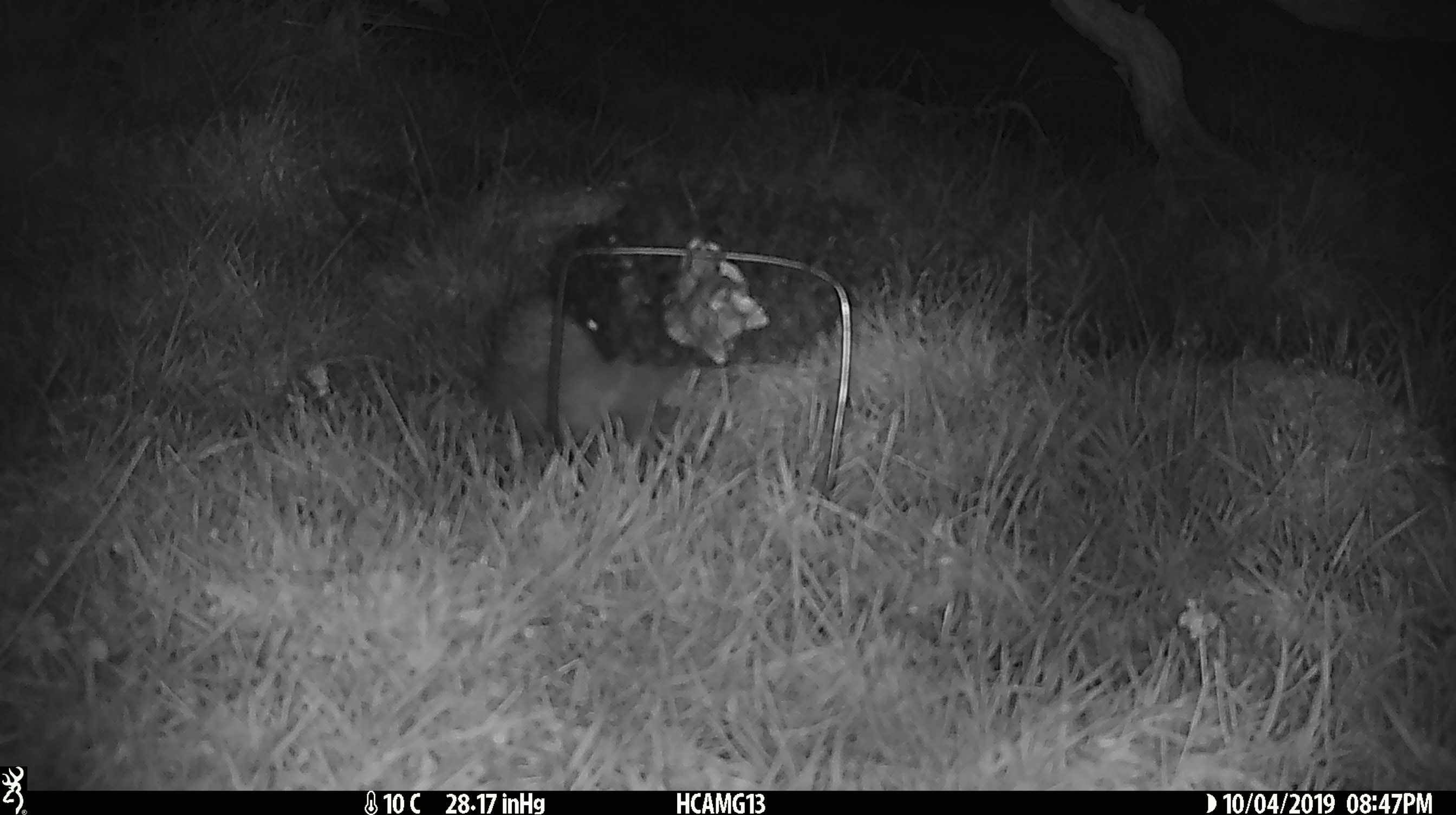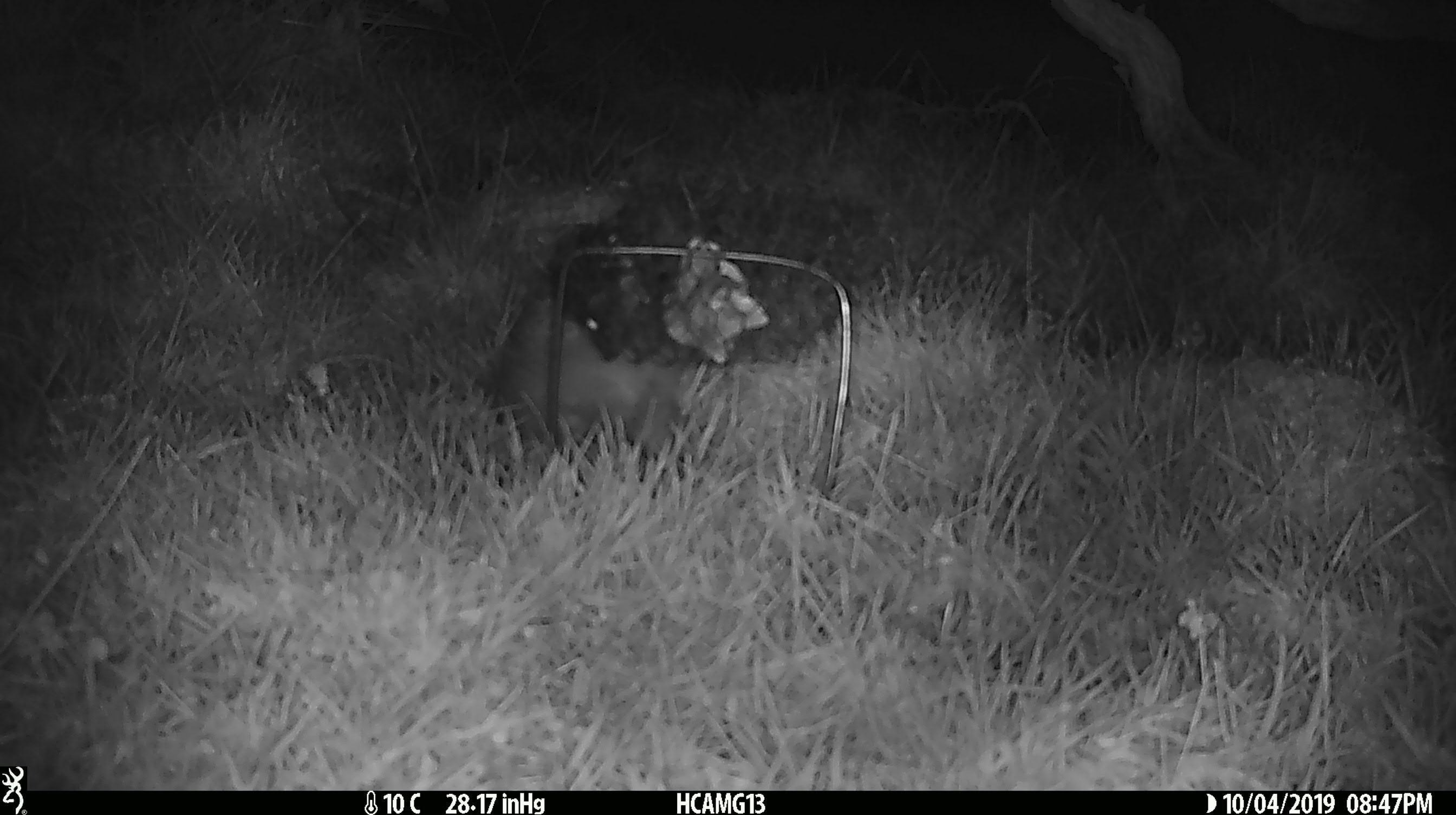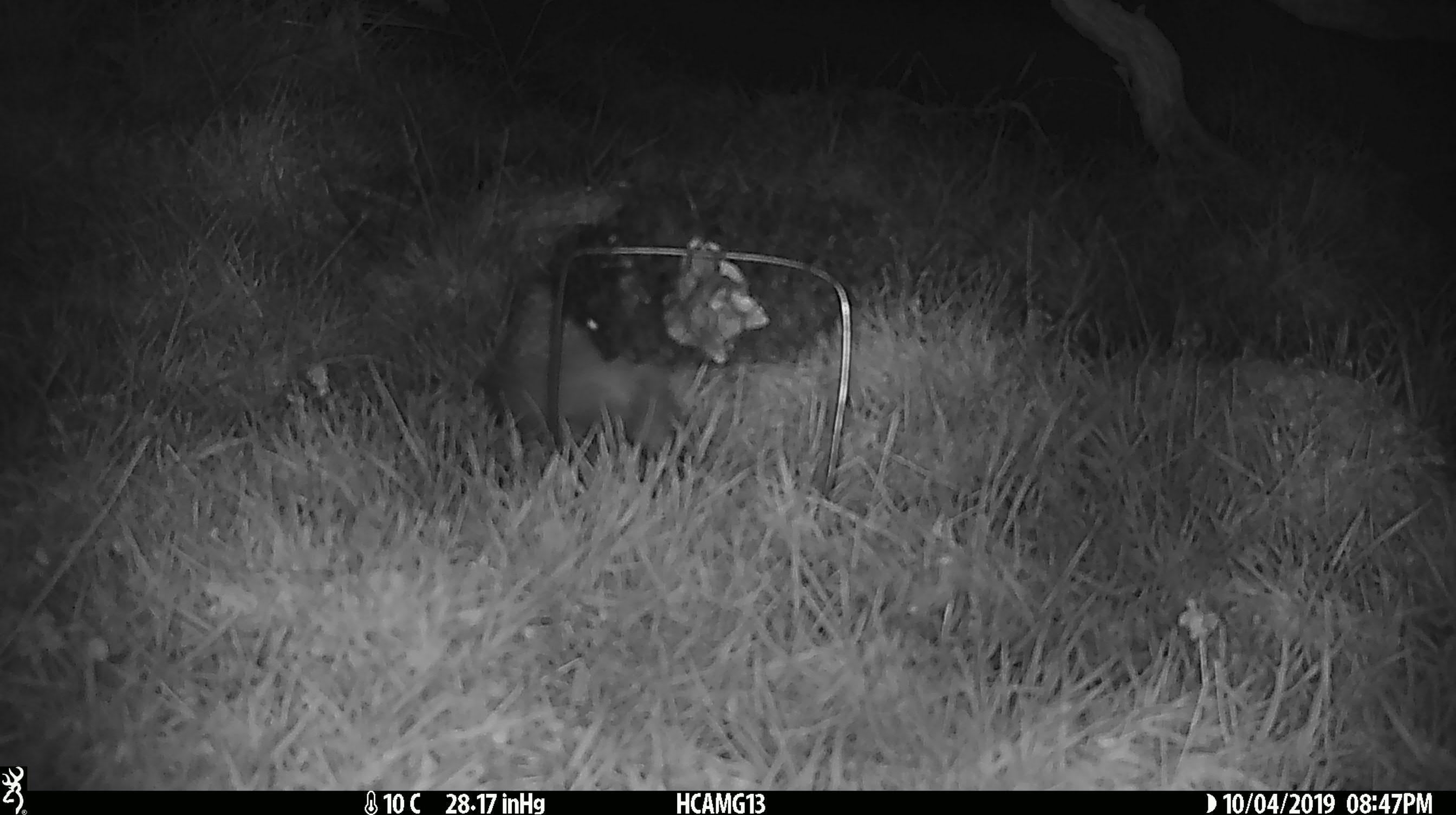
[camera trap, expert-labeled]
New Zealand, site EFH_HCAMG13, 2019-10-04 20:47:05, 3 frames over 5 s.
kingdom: Animalia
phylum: Chordata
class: Mammalia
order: Eulipotyphla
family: Erinaceidae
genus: Erinaceus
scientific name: Erinaceus europaeus europaeus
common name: european hedgehog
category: hedgehog